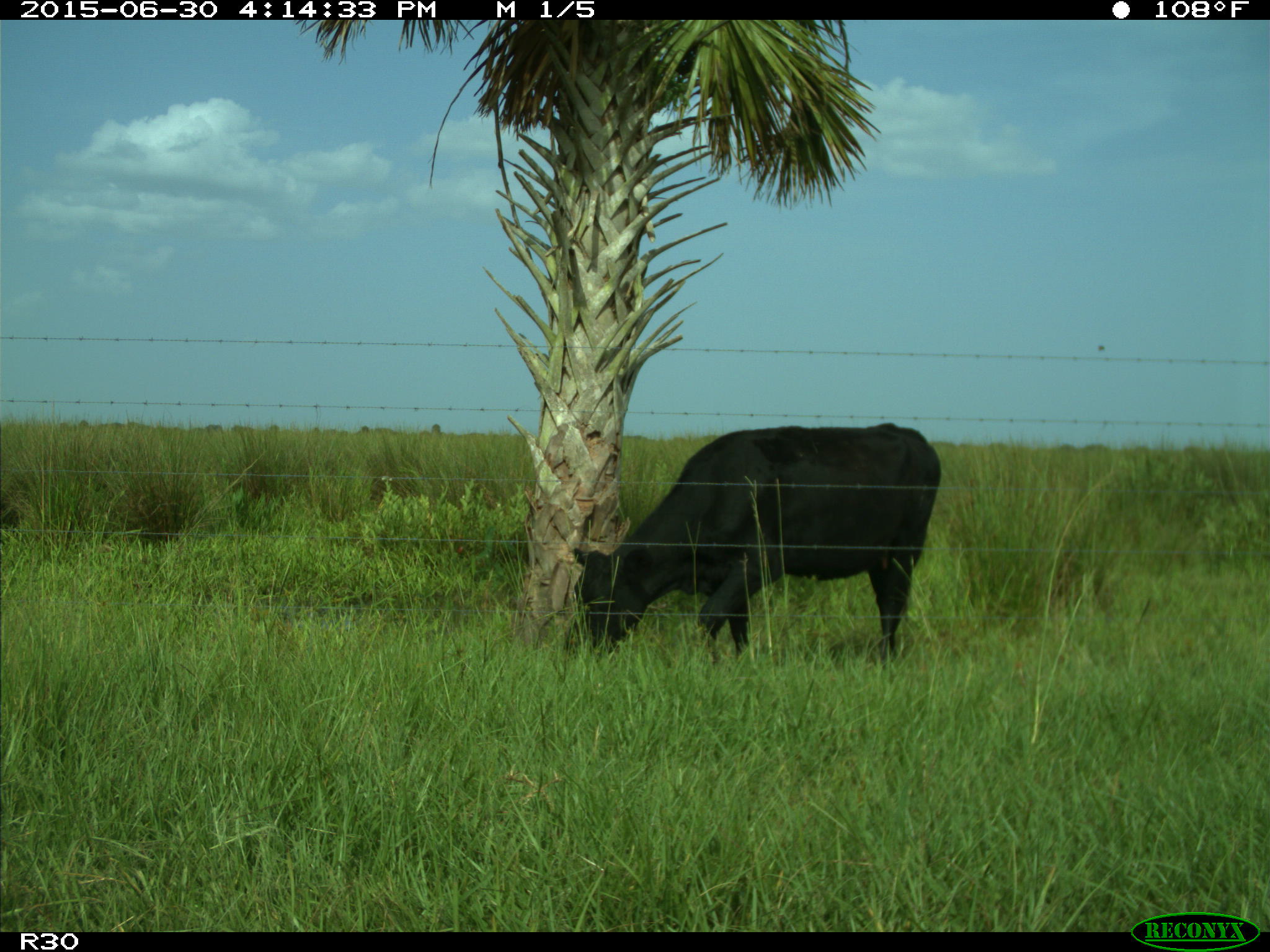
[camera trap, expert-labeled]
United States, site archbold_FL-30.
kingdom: Animalia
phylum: Chordata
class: Mammalia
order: Artiodactyla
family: Bovidae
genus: Bos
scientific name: Bos taurus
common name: domestic cow